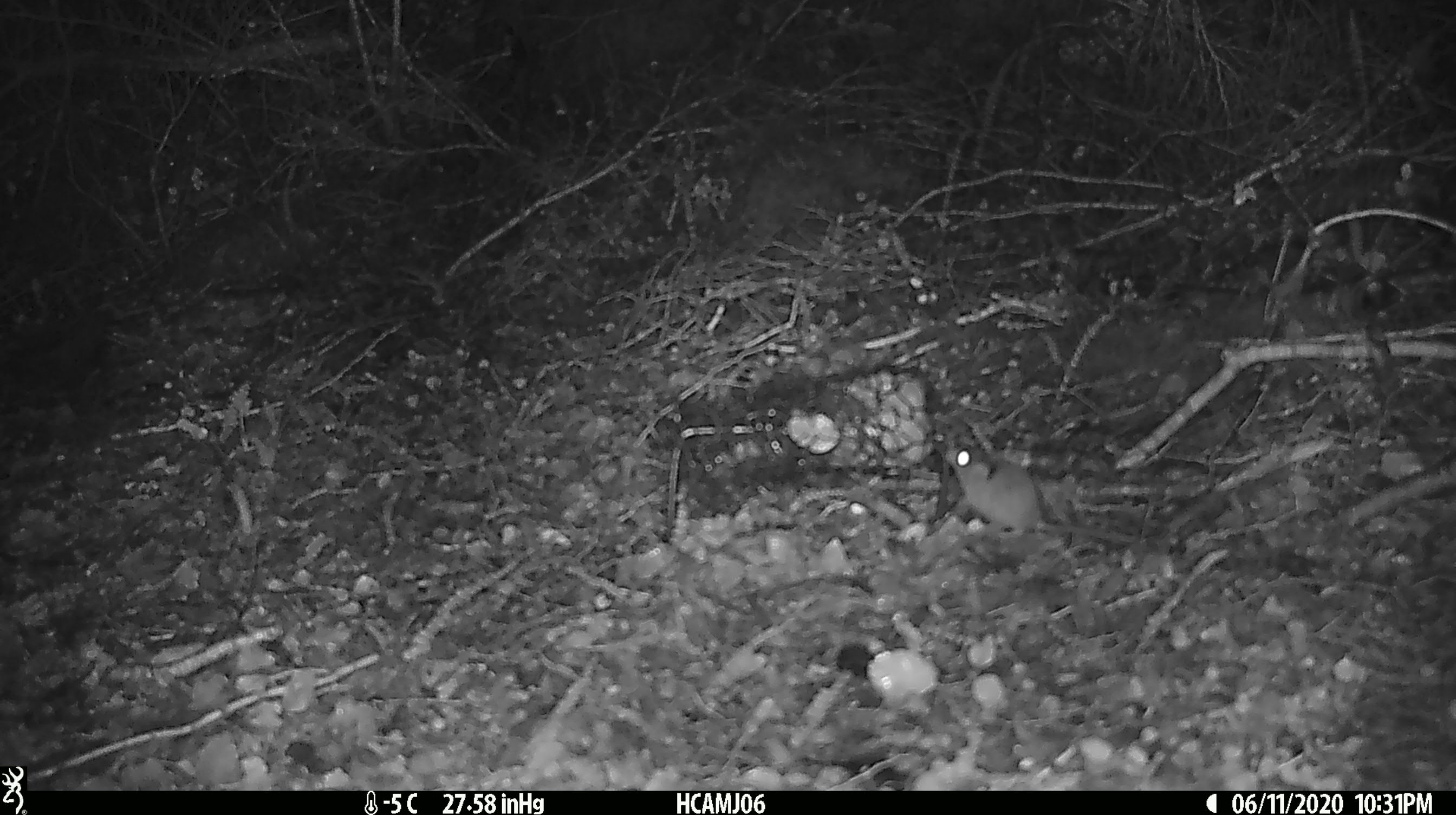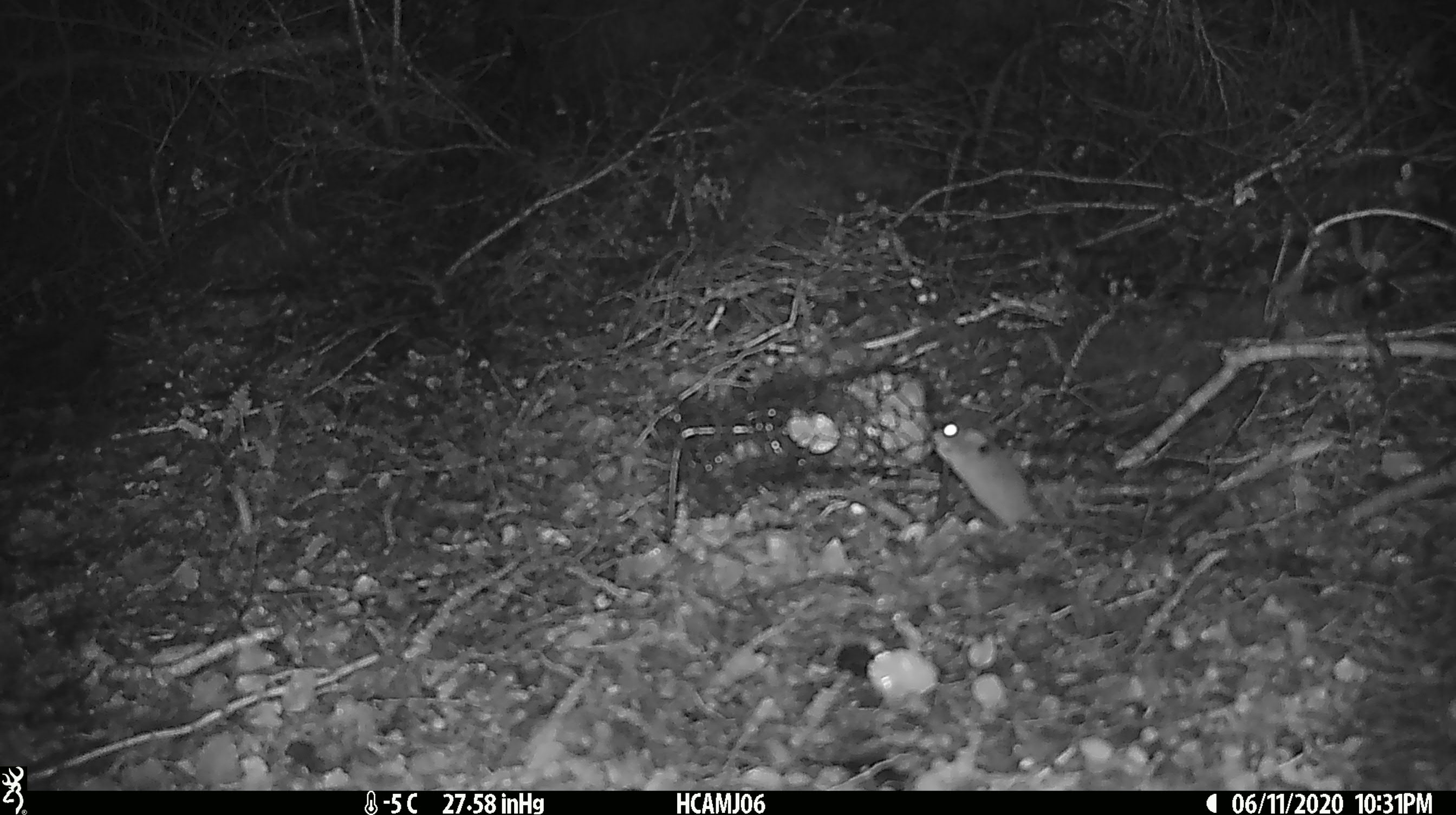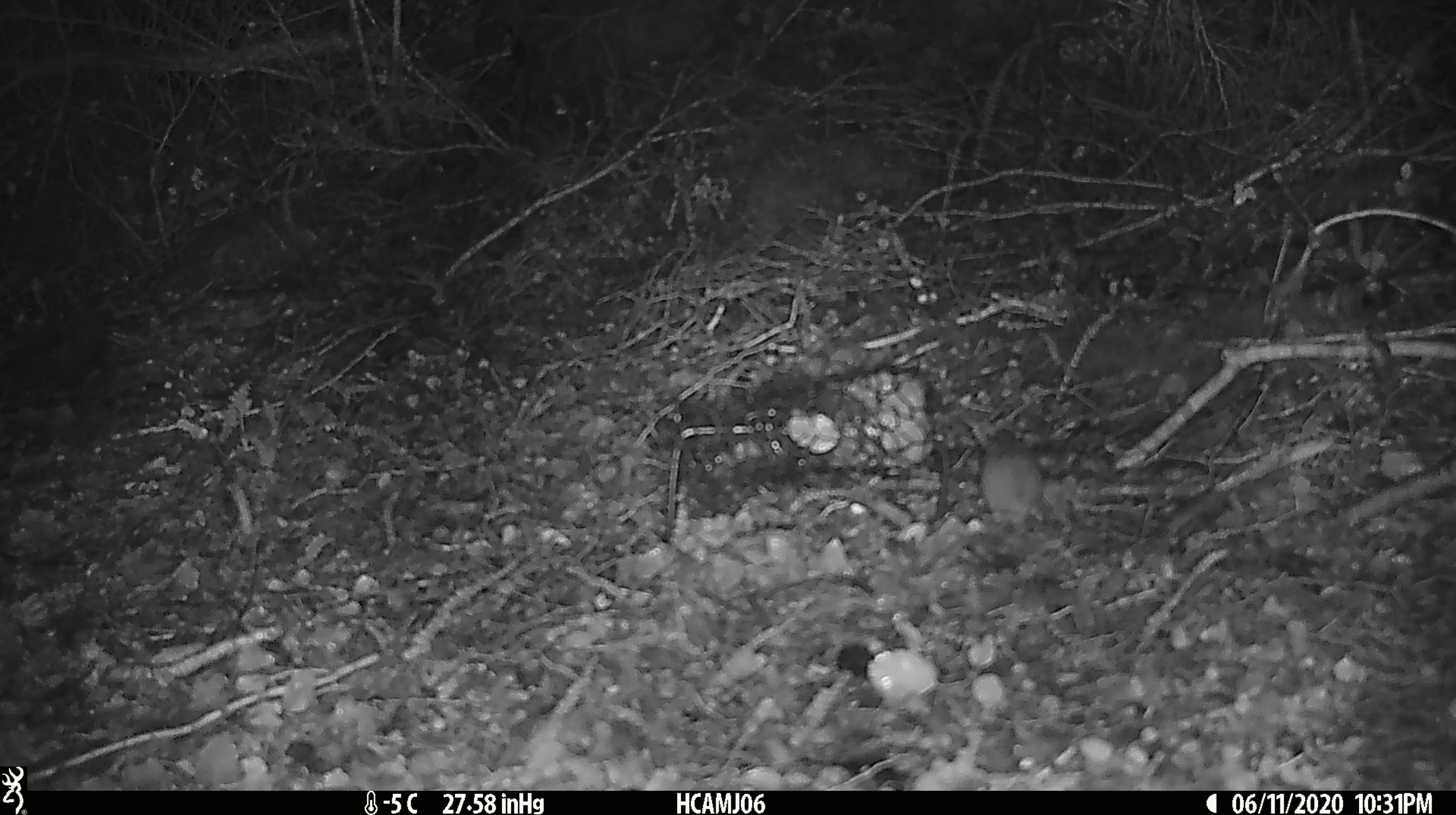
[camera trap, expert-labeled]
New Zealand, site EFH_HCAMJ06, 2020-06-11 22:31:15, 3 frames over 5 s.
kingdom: Animalia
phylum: Chordata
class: Mammalia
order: Rodentia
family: Muridae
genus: Mus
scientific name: Mus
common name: mouse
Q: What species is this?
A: Mouse (Mus).